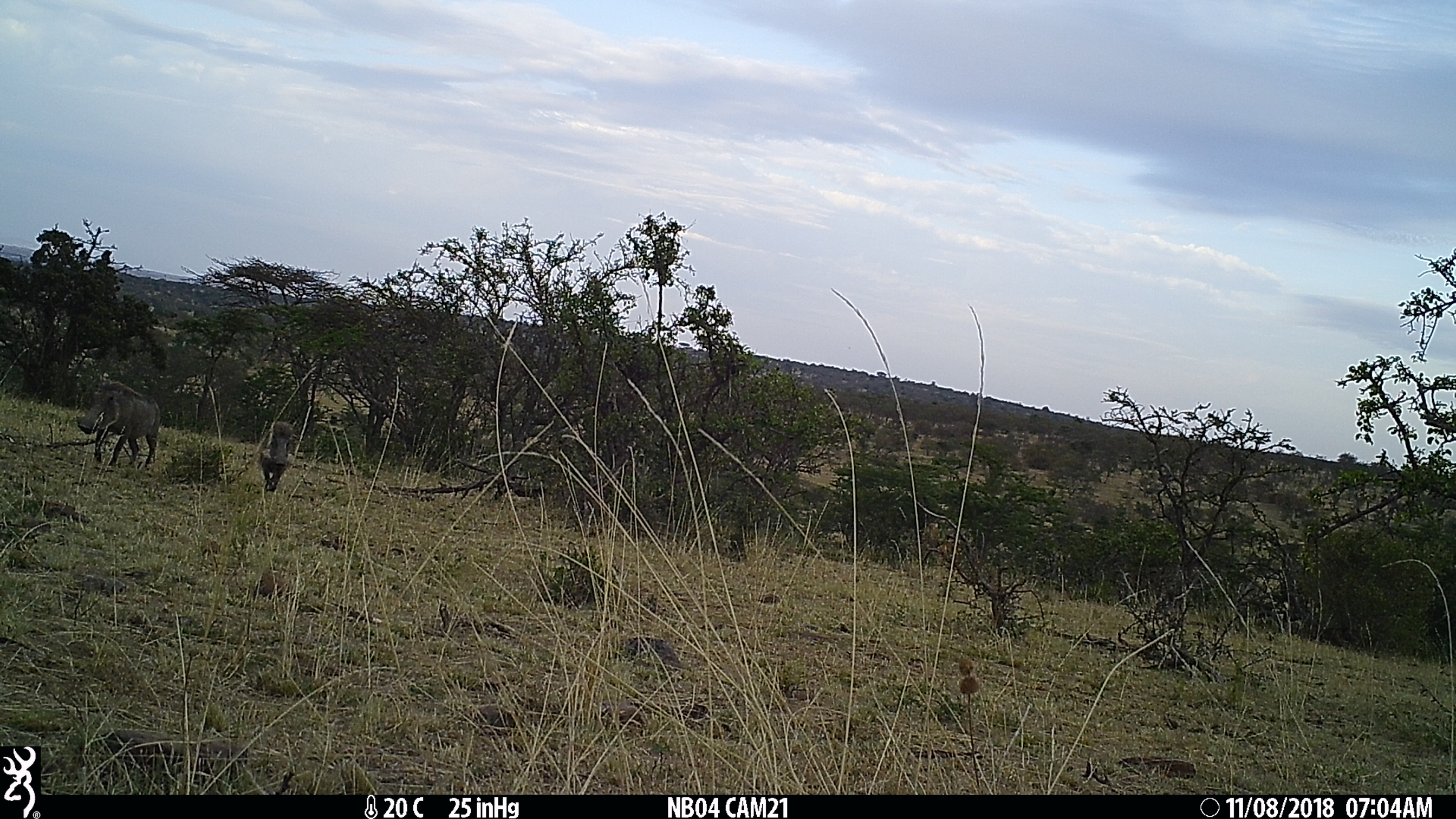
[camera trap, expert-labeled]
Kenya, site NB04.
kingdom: Animalia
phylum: Chordata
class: Mammalia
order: Artiodactyla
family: Suidae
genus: Phacochoerus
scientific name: Phacochoerus africanus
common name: common warthog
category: warthog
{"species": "warthog (common warthog) (Phacochoerus africanus)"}